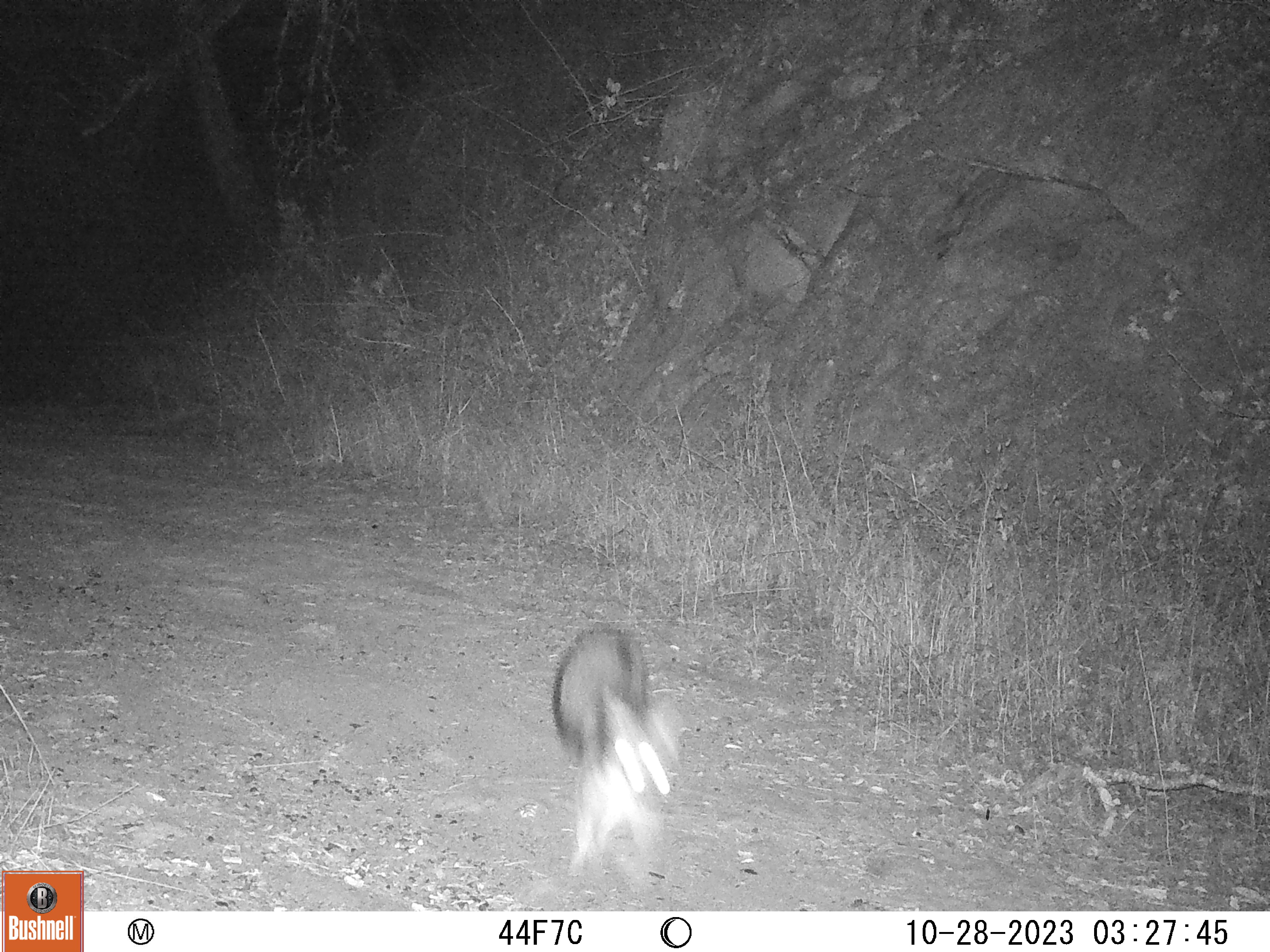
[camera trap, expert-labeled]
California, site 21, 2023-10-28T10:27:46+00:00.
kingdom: Animalia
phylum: Chordata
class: Mammalia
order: Carnivora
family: Canidae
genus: Urocyon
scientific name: Urocyon cinereoargenteus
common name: gray fox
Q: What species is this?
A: Gray fox (Urocyon cinereoargenteus).